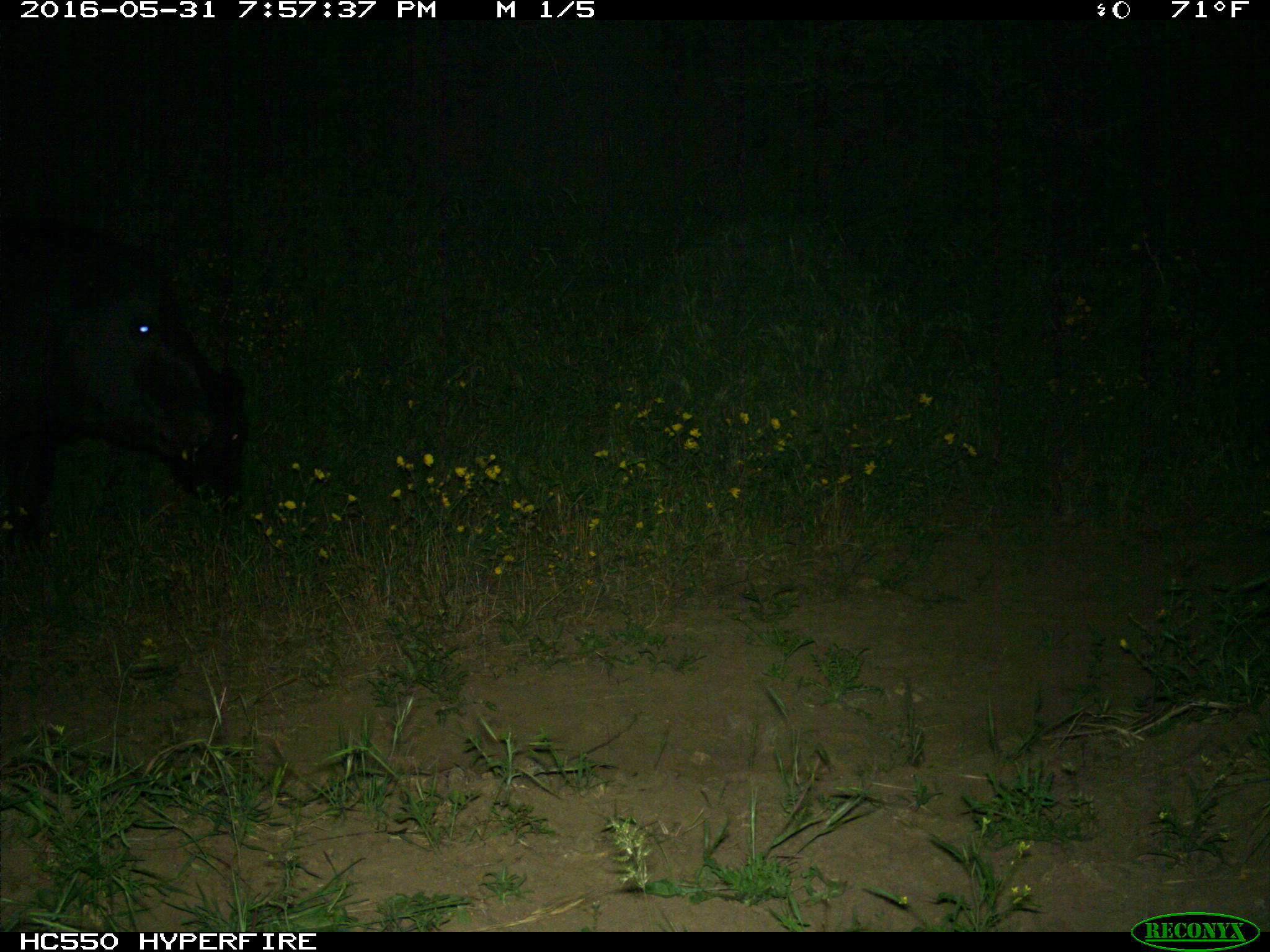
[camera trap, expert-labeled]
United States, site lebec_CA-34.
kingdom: Animalia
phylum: Chordata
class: Mammalia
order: Artiodactyla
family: Bovidae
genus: Bos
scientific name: Bos taurus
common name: domestic cow